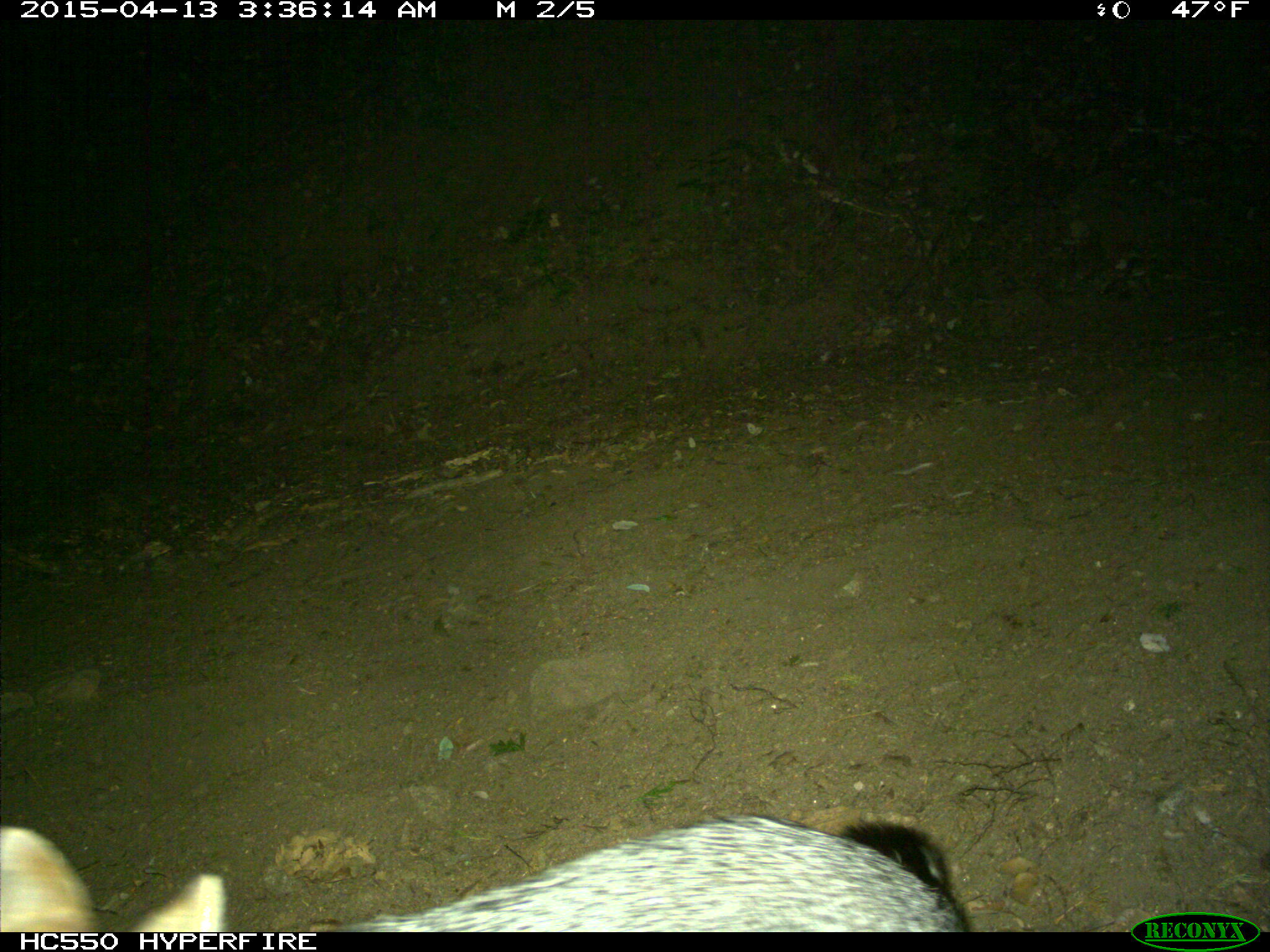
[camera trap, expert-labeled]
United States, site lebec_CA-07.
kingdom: Animalia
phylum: Chordata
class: Mammalia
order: Carnivora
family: Canidae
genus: Urocyon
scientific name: Urocyon cinereoargenteus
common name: gray fox